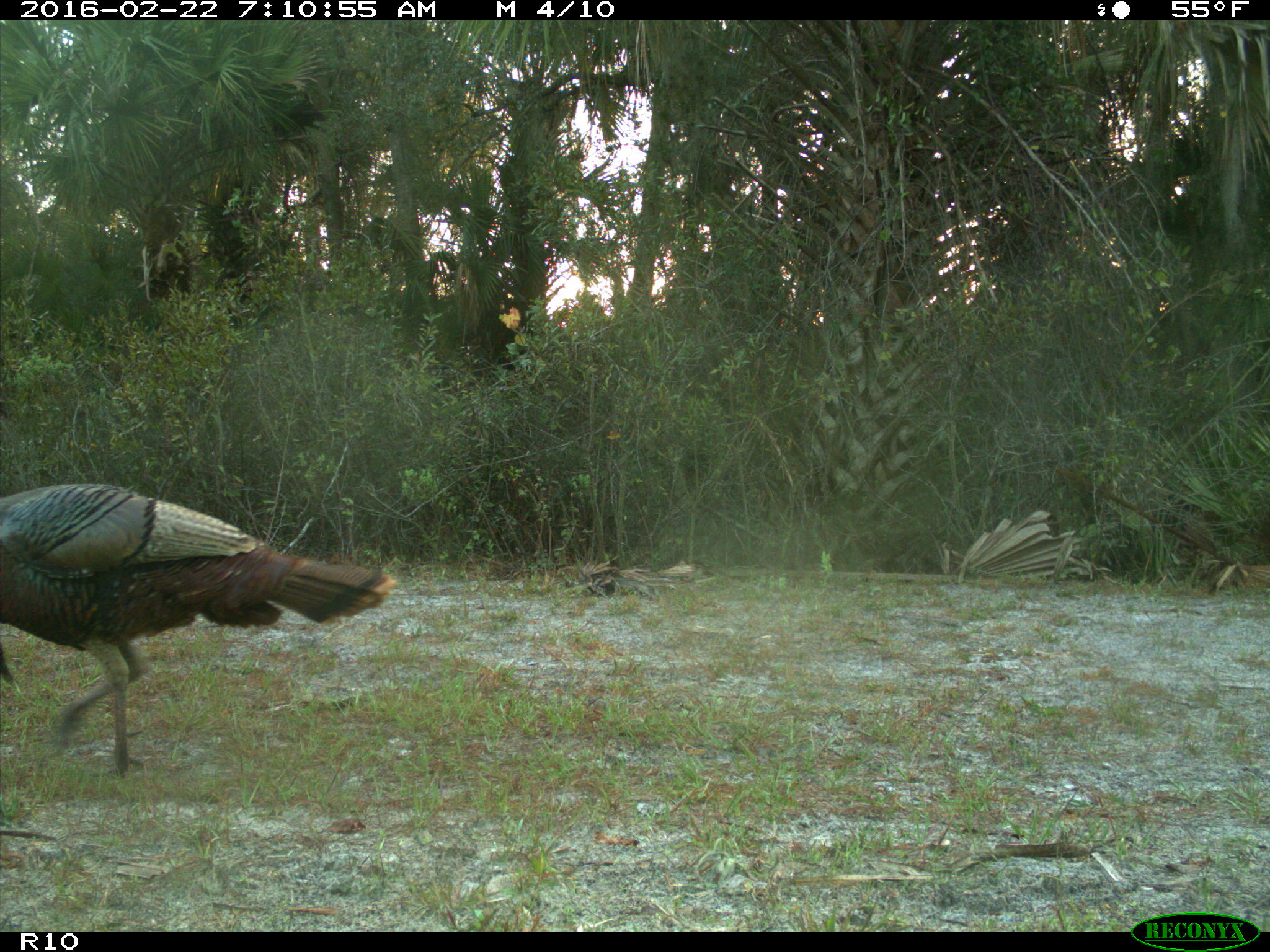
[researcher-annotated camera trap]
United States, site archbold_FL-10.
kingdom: Animalia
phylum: Chordata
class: Aves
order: Galliformes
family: Phasianidae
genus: Meleagris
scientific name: Meleagris gallopavo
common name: wild turkey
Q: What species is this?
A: Meleagris gallopavo (wild turkey).